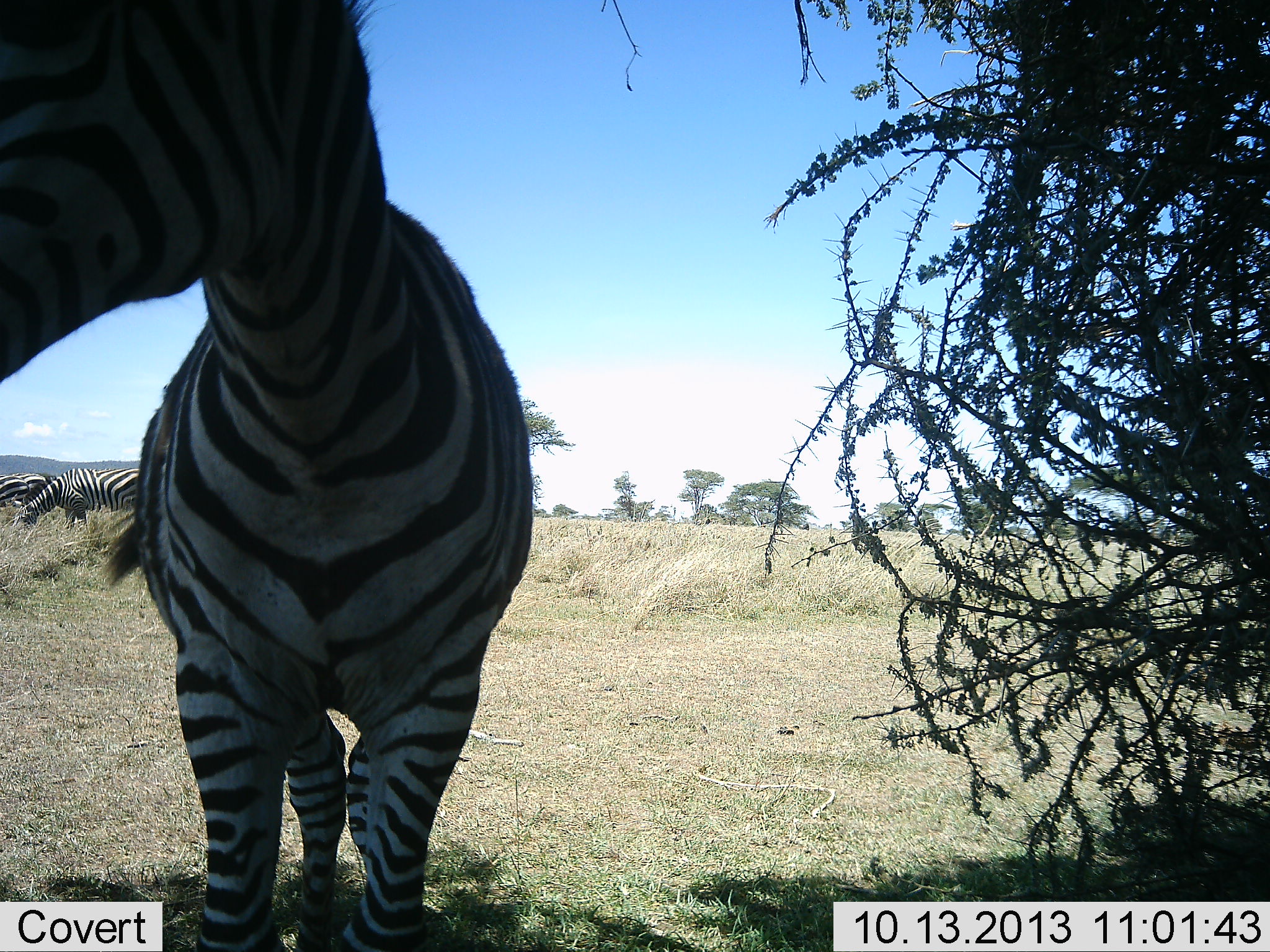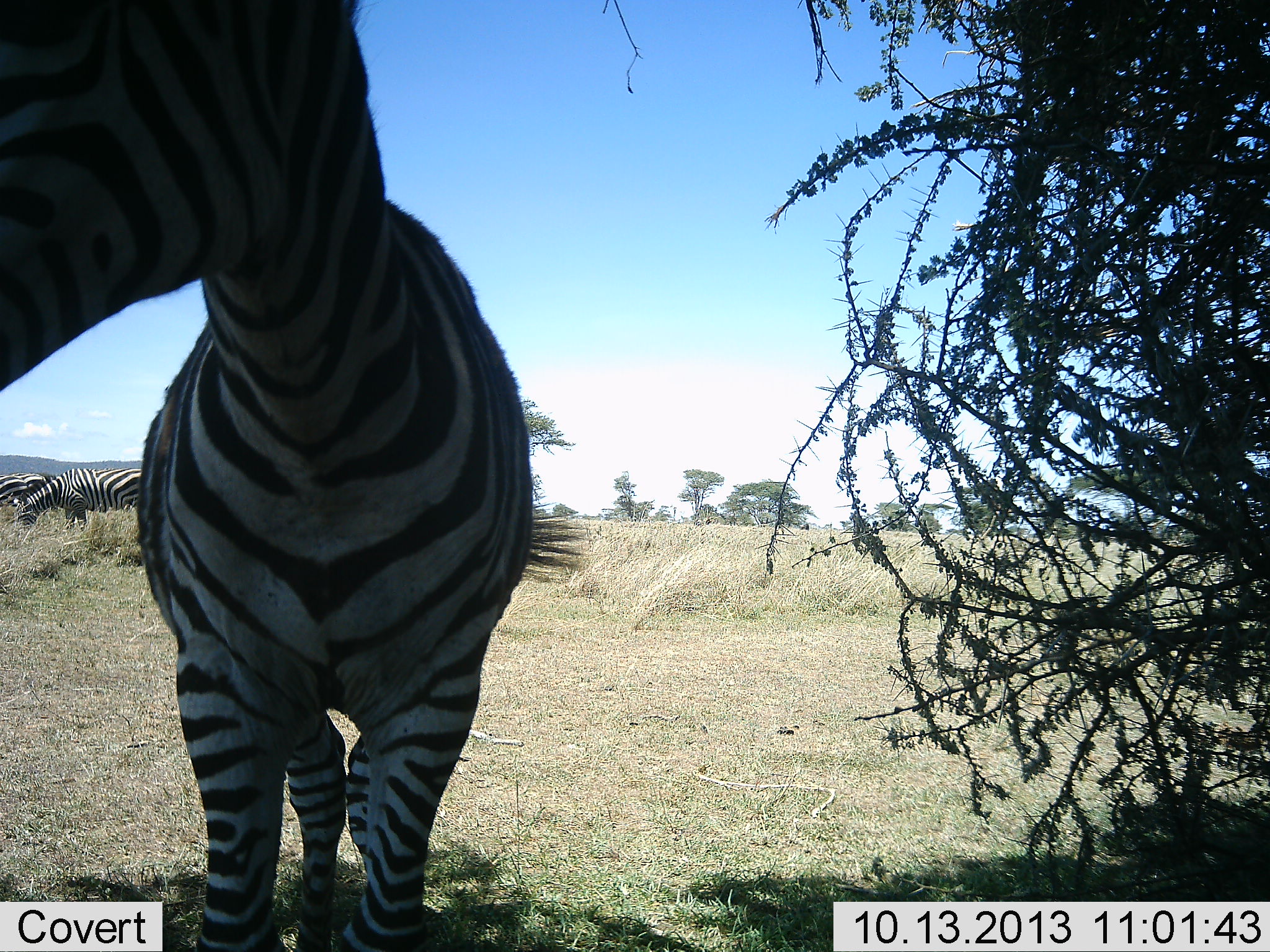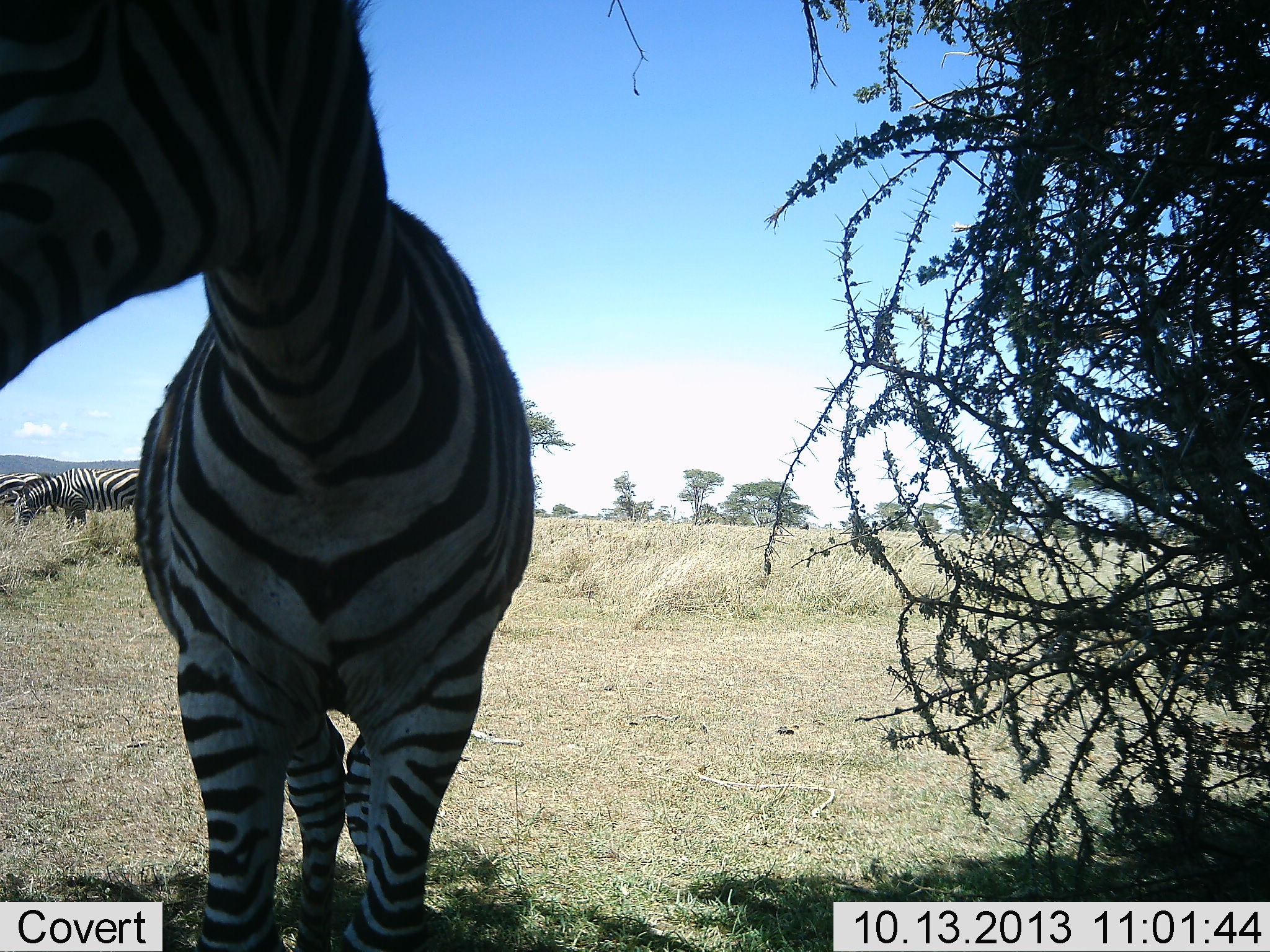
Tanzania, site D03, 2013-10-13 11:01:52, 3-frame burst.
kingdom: Animalia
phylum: Chordata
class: Mammalia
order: Perissodactyla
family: Equidae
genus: Equus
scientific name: Equus quagga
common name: plains zebra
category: zebra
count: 3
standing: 90%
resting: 0%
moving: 0%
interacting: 0%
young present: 0%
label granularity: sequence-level